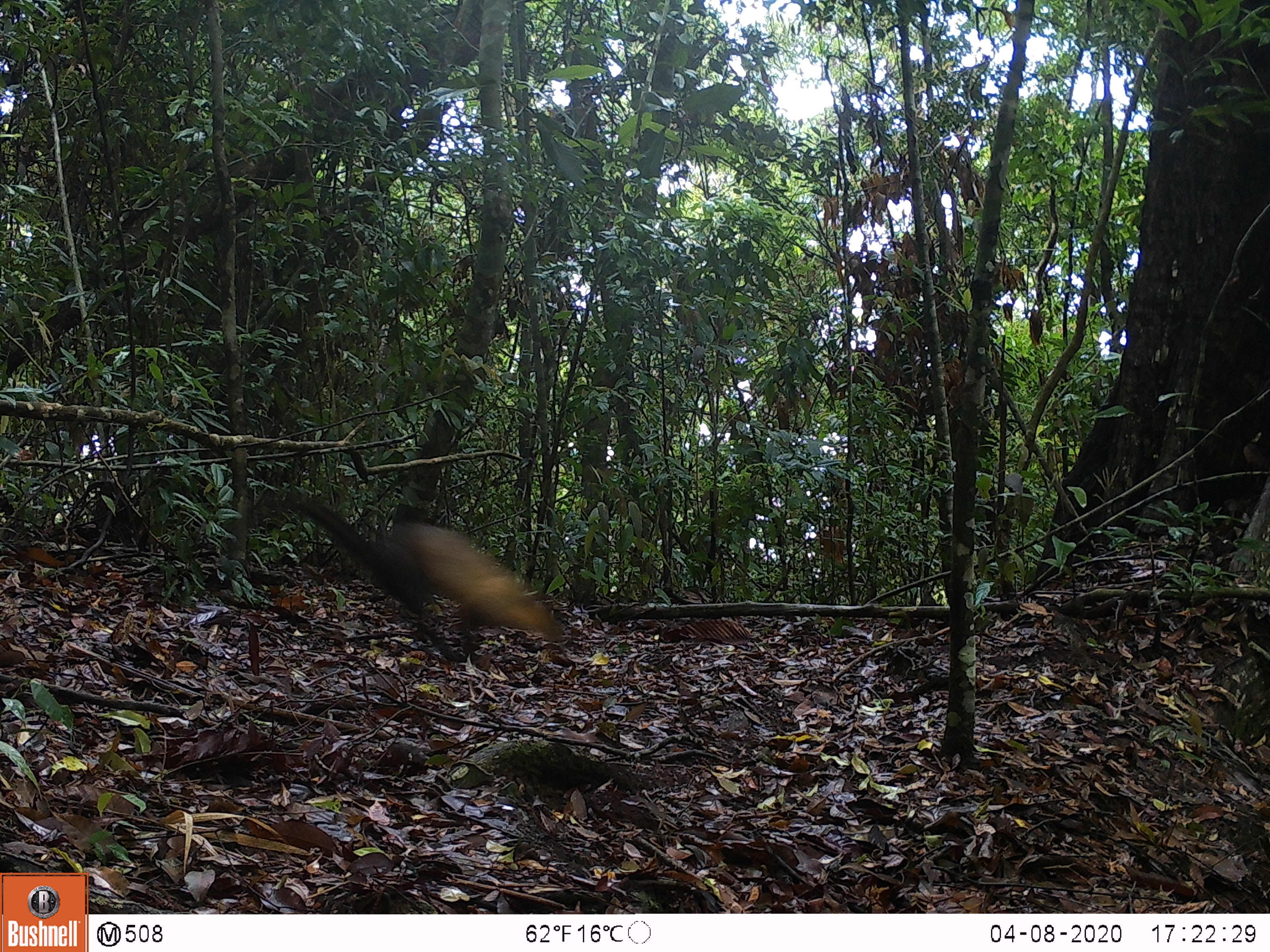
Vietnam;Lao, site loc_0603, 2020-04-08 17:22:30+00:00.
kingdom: Animalia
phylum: Chordata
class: Mammalia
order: Carnivora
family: Mustelidae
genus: Martes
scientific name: Martes flavigula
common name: yellow-throated marten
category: yellow throated marten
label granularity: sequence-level